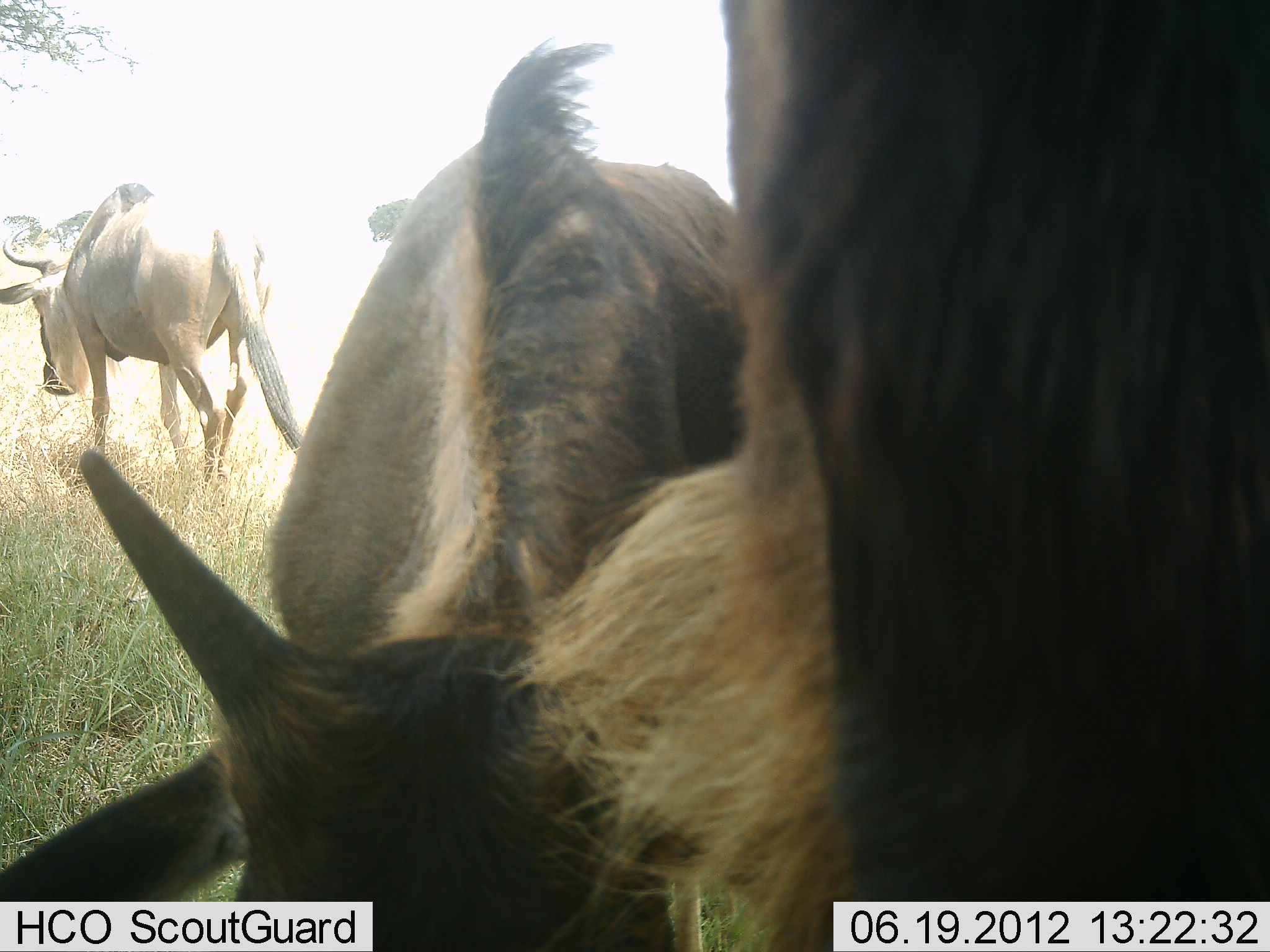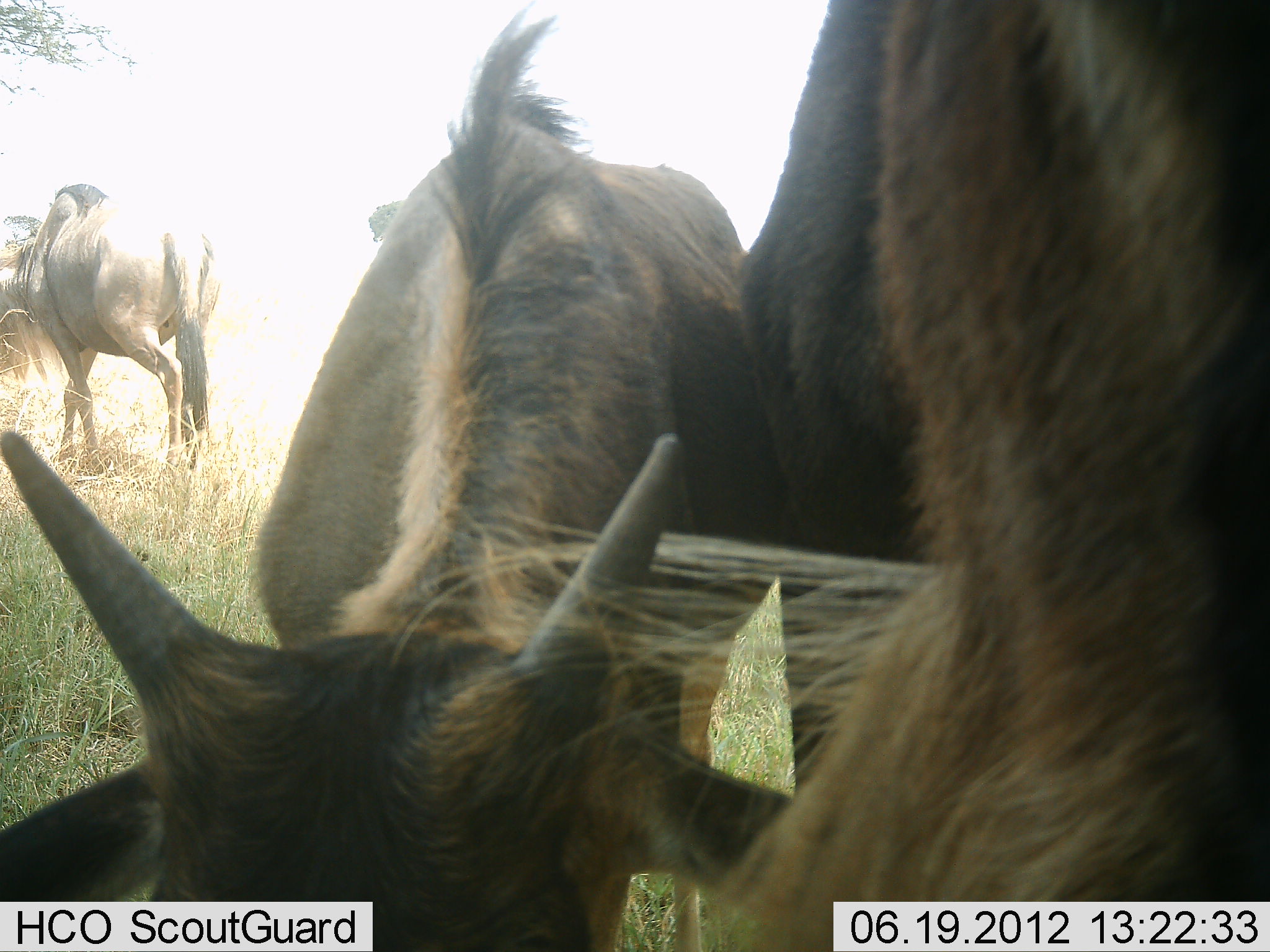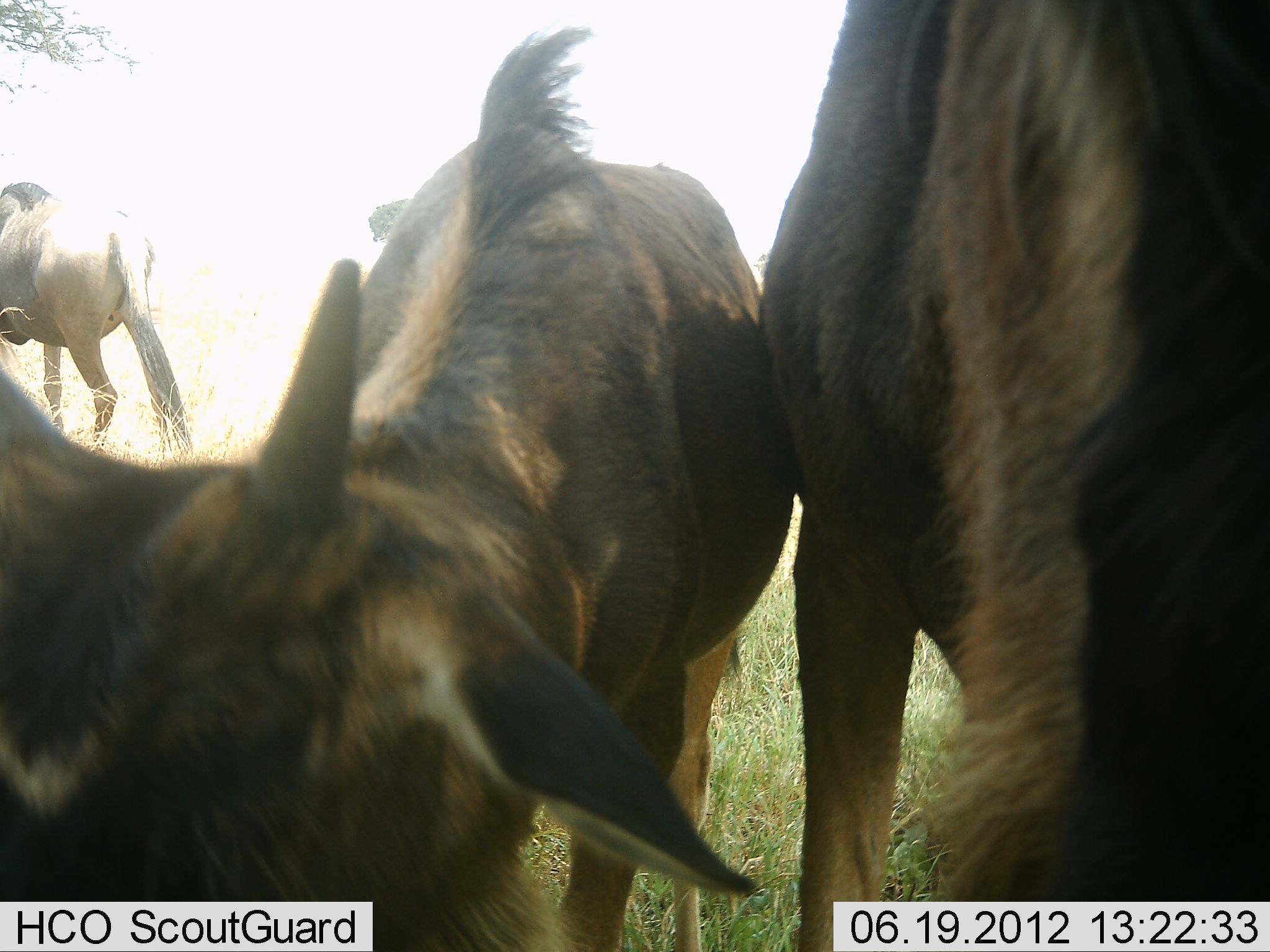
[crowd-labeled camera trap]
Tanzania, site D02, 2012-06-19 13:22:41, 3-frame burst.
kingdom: Animalia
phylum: Chordata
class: Mammalia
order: Artiodactyla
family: Bovidae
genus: Connochaetes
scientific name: Connochaetes taurinus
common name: blue wildebeest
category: wildebeest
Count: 3.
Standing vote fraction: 60%.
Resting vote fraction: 10%.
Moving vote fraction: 40%.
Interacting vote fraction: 0%.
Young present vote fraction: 50%.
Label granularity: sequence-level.